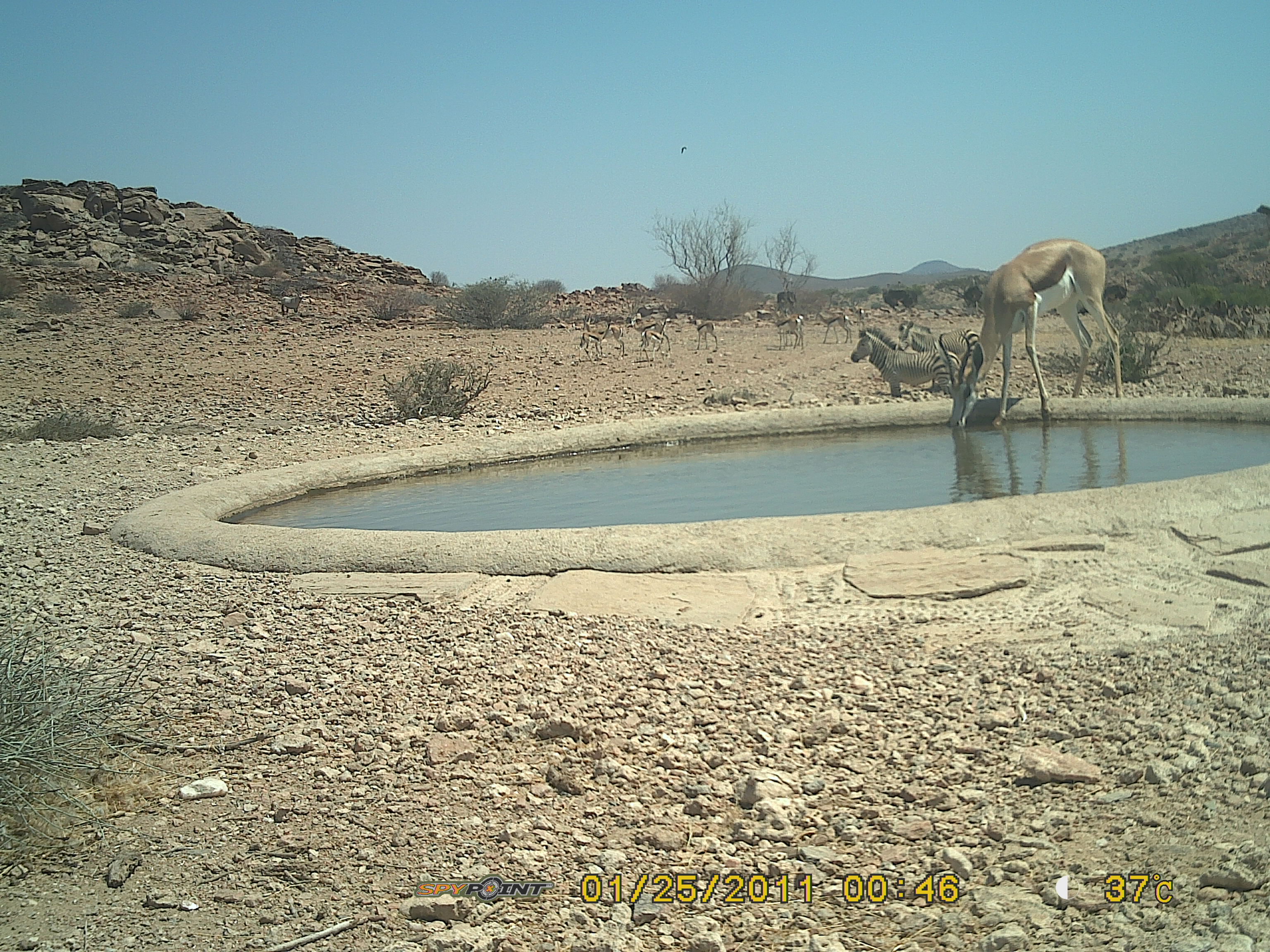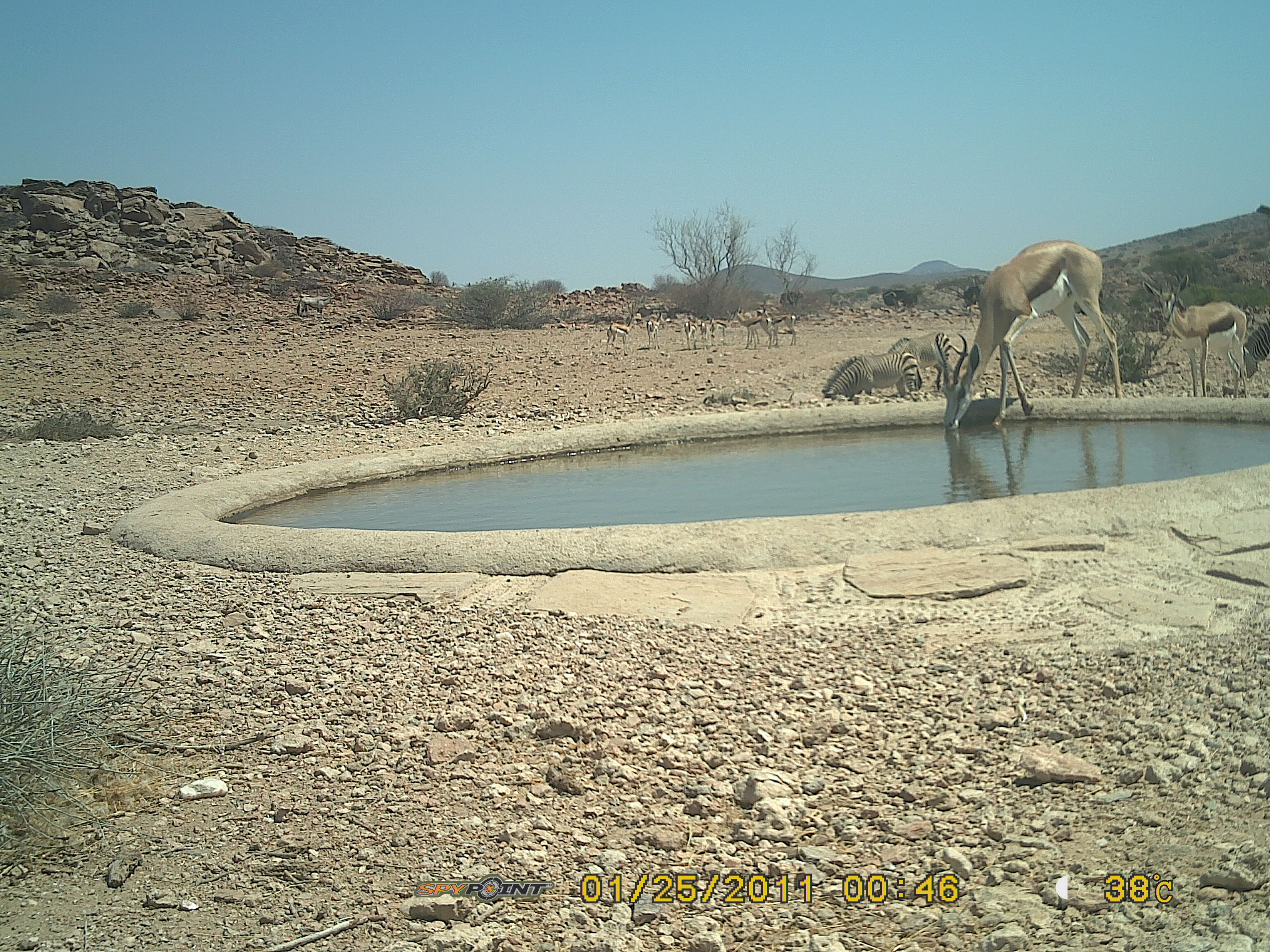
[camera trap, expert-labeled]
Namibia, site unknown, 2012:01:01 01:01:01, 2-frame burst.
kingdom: Animalia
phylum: Chordata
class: Mammalia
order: Artiodactyla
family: Bovidae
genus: Antidorcas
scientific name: Antidorcas marsupialis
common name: springbok